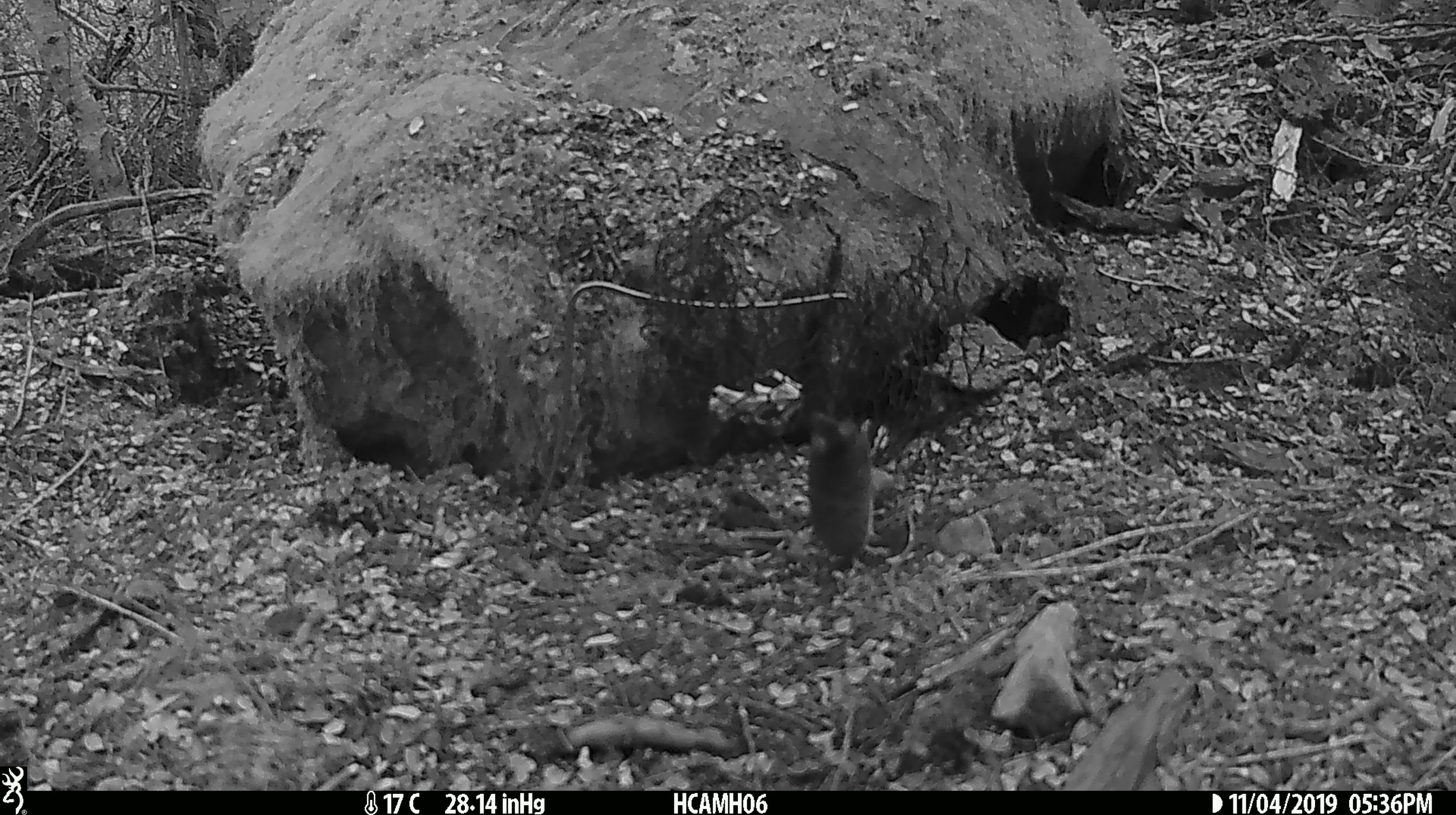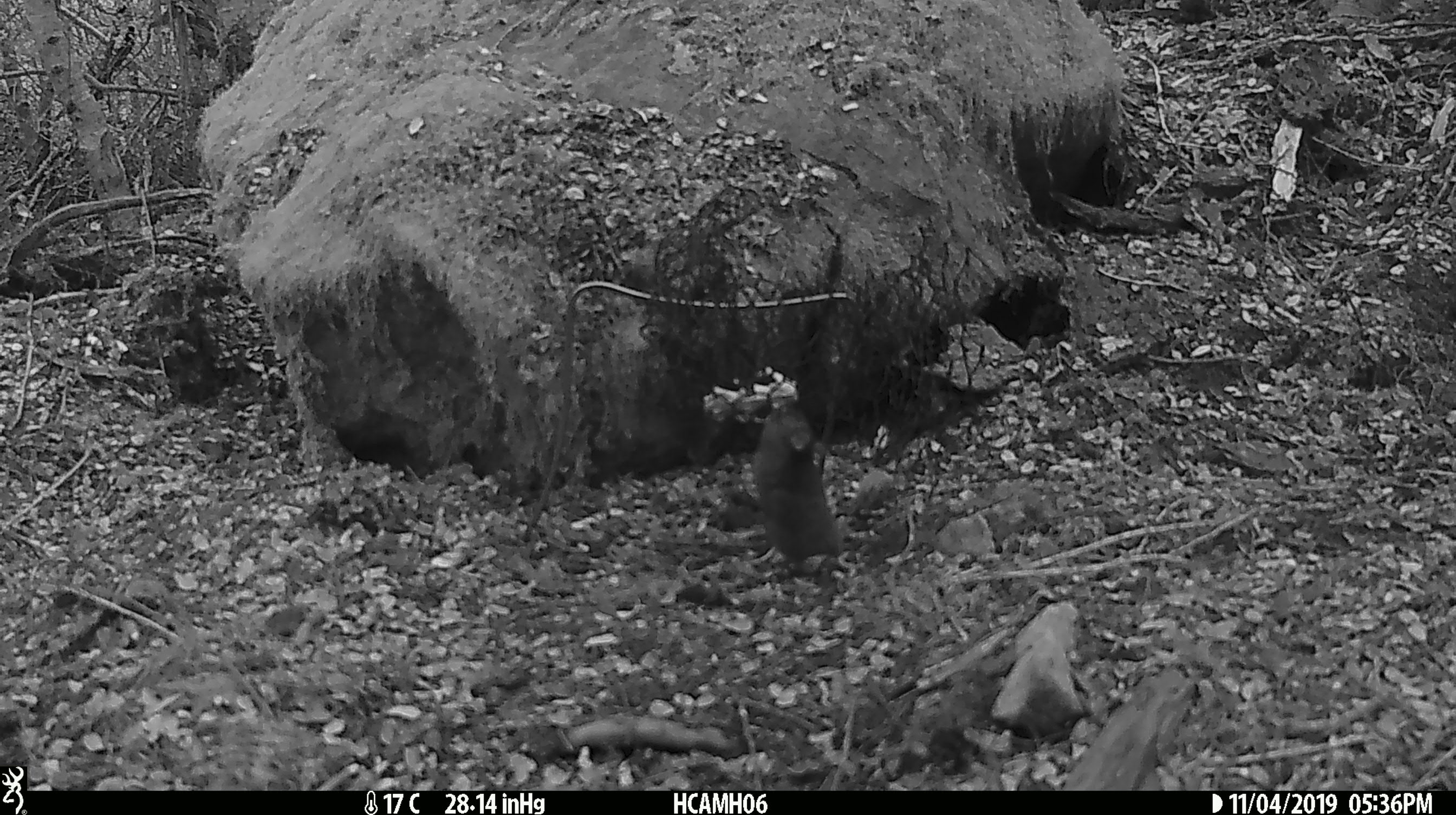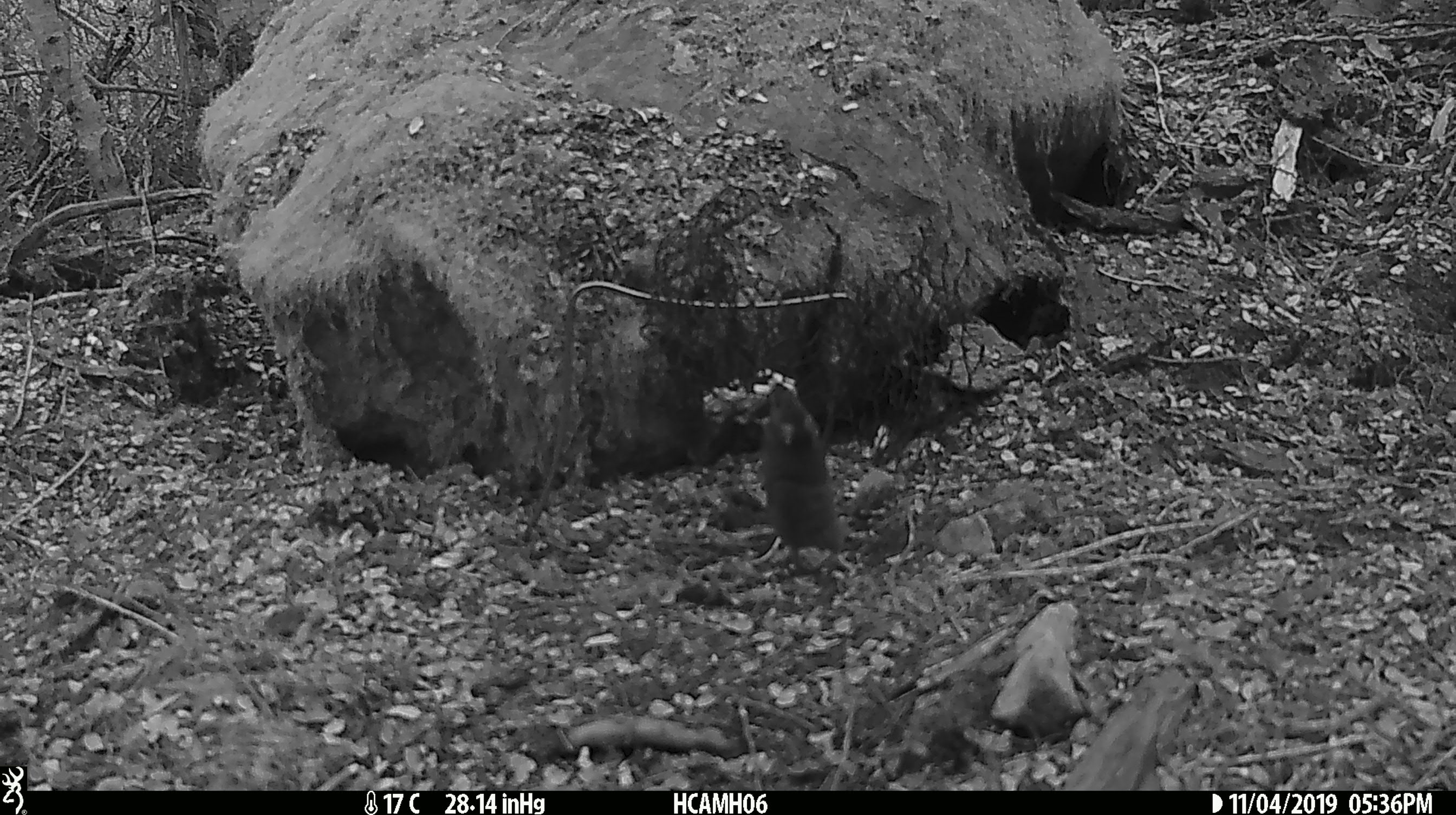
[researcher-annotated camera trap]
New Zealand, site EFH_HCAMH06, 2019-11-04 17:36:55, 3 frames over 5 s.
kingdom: Animalia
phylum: Chordata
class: Mammalia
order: Rodentia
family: Muridae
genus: Mus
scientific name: Mus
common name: mouse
Mouse (Mus).